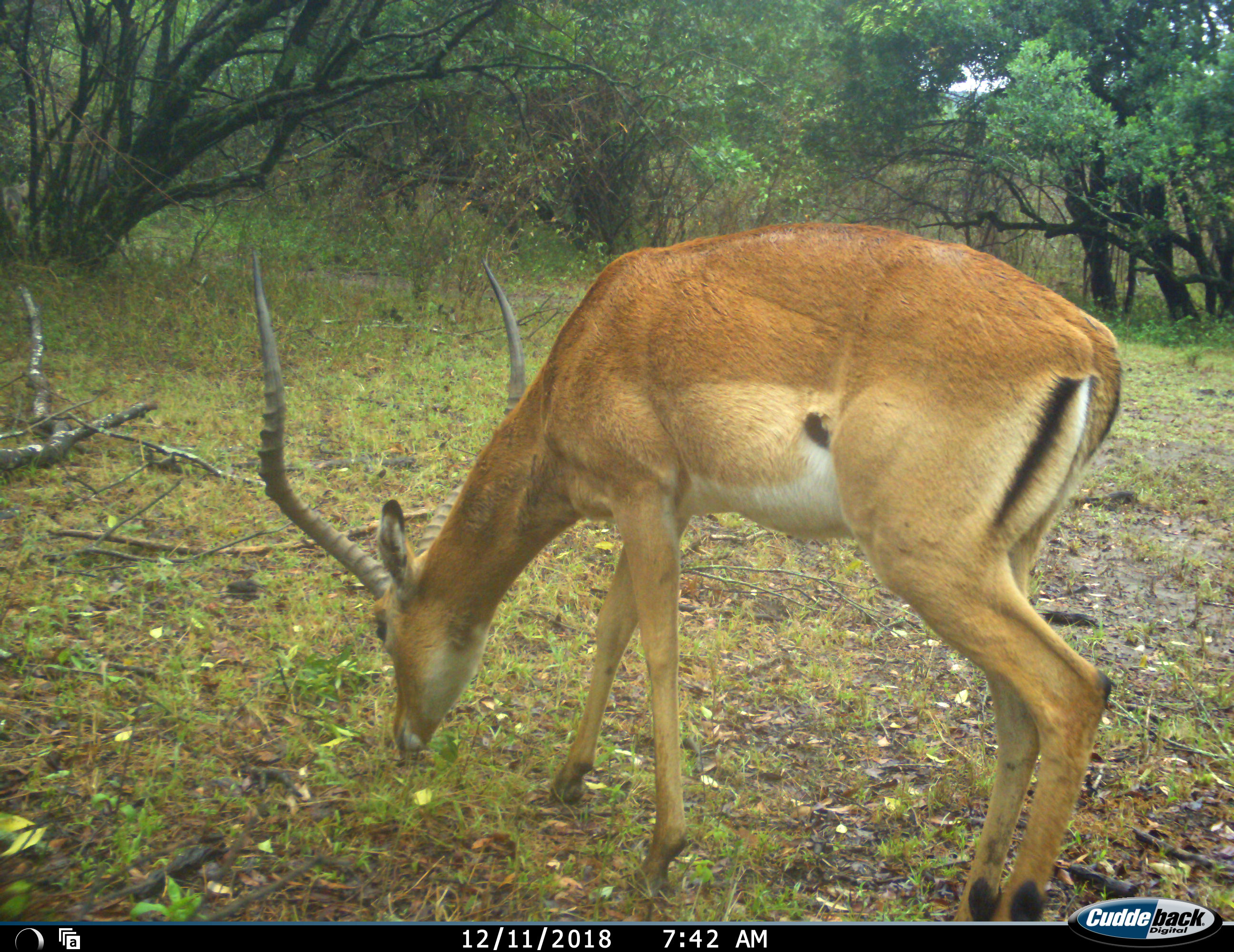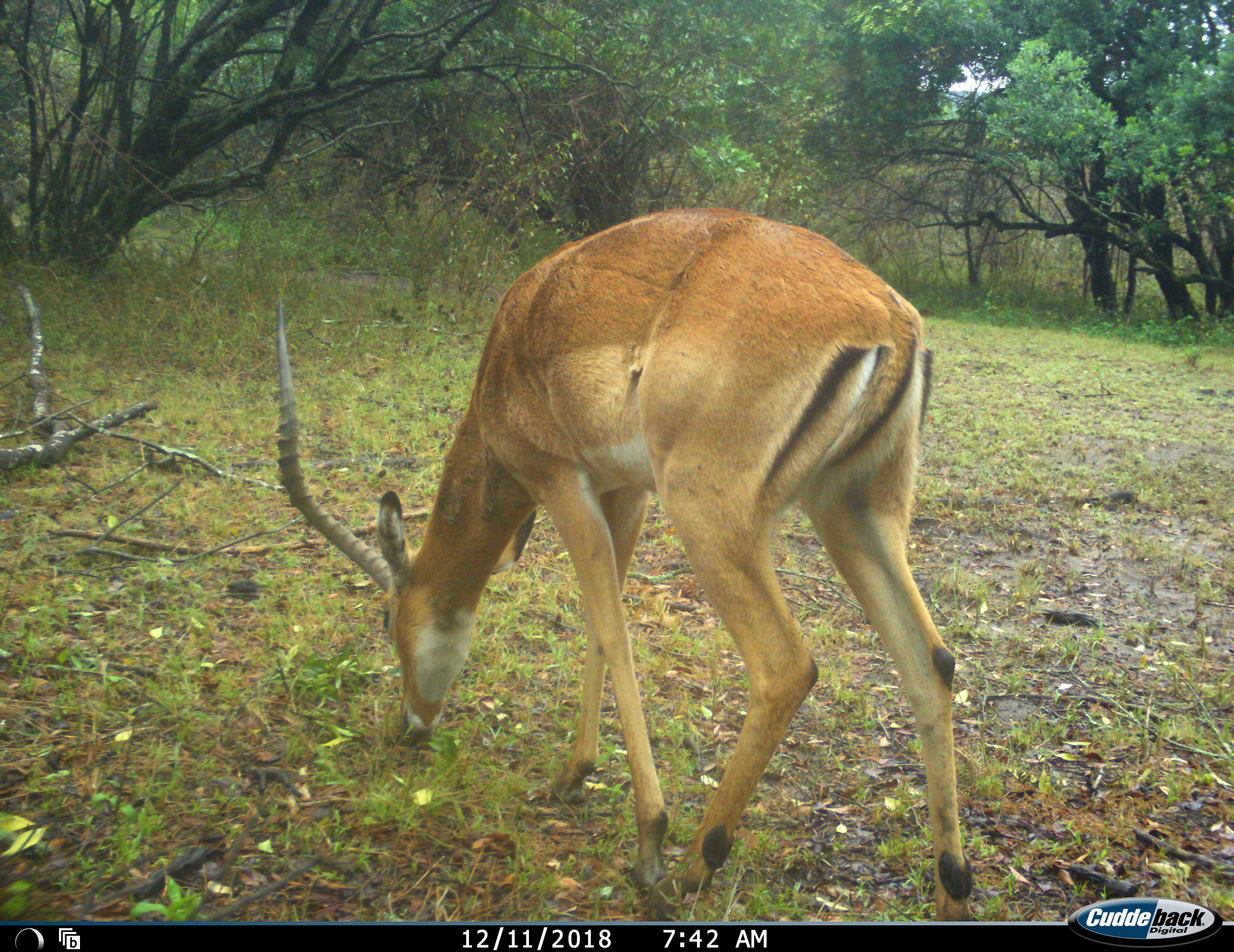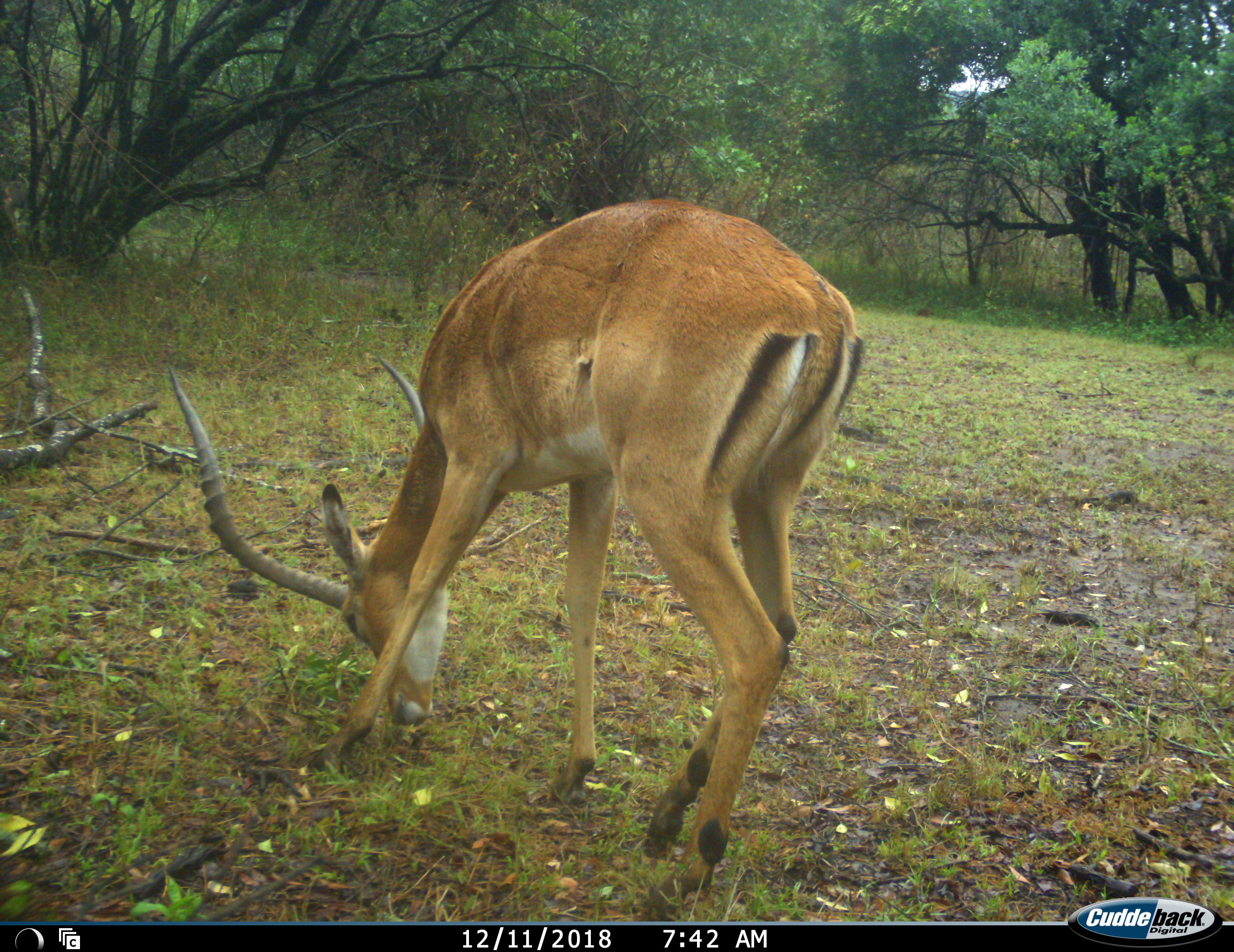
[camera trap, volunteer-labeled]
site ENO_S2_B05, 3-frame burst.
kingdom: Animalia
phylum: Chordata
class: Mammalia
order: Artiodactyla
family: Bovidae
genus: Aepyceros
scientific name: Aepyceros melampus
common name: impala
Impala (Aepyceros melampus), count 1. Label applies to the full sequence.